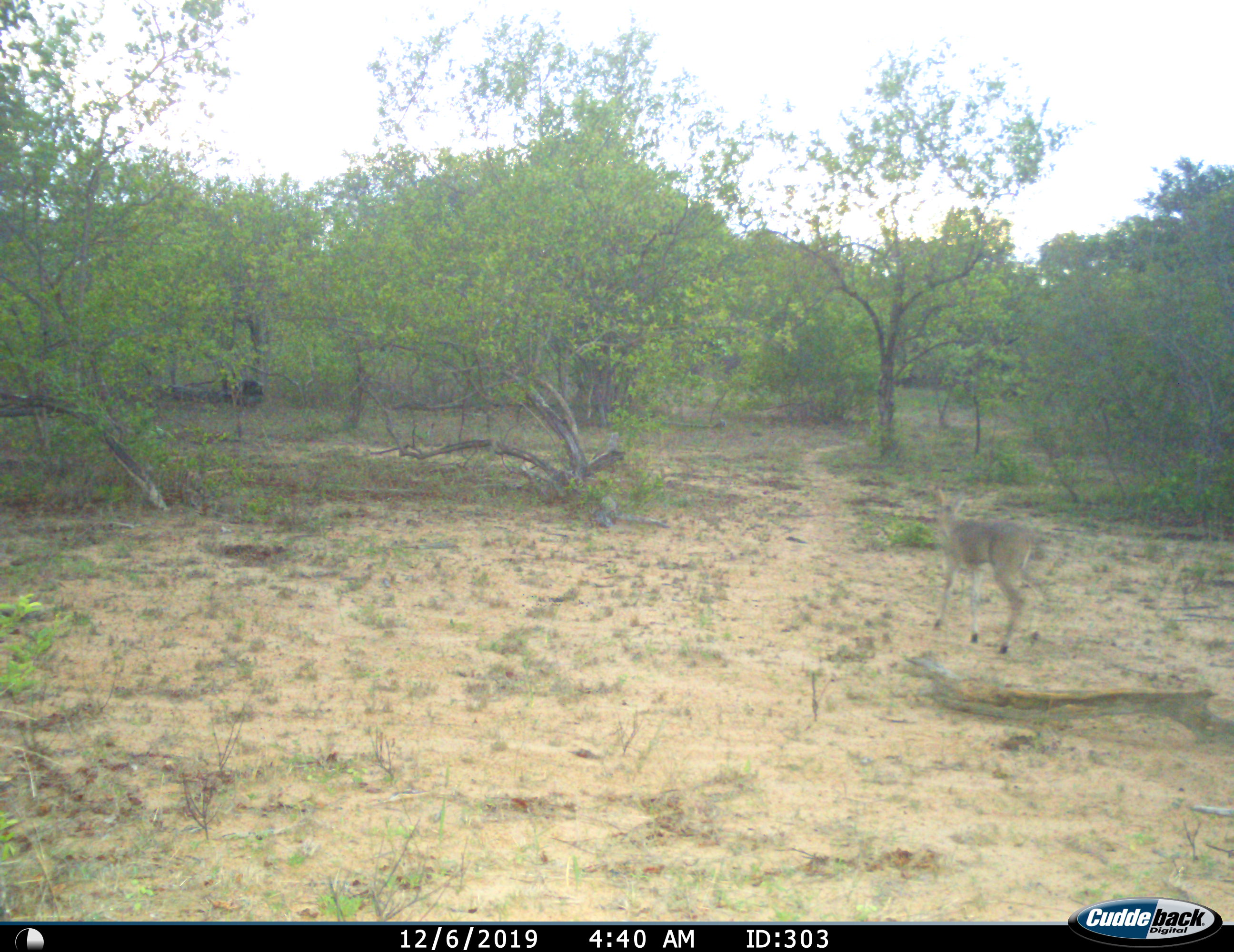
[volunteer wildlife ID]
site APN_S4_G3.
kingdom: Animalia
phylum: Chordata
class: Mammalia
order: Artiodactyla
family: Bovidae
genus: Sylvicapra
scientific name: Sylvicapra grimmia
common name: common duiker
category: duikercommongrey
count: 1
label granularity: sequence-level